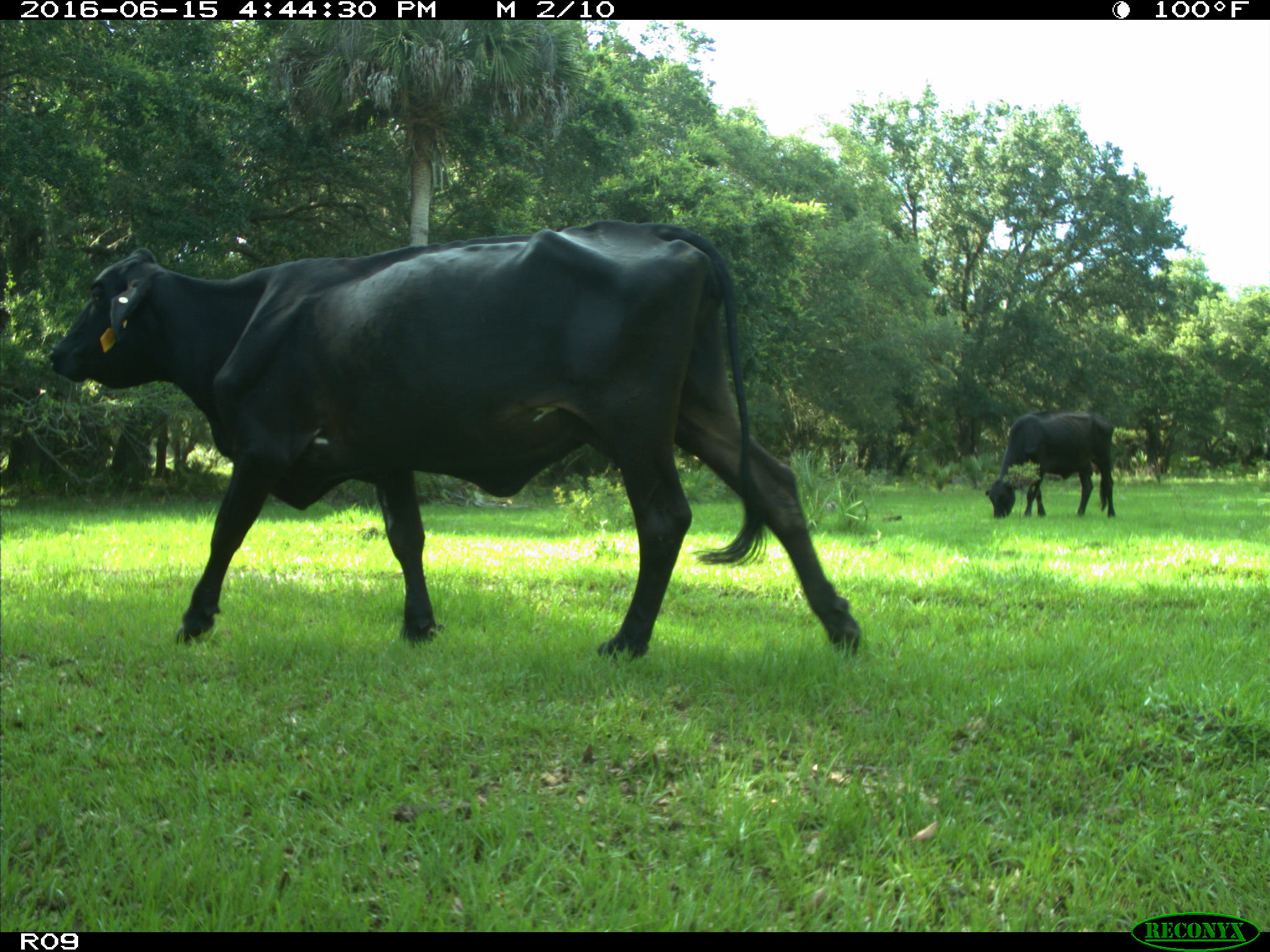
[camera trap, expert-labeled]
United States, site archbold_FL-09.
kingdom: Animalia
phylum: Chordata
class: Mammalia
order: Artiodactyla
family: Bovidae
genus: Bos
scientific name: Bos taurus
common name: domestic cow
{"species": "Bos taurus (domestic cow)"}